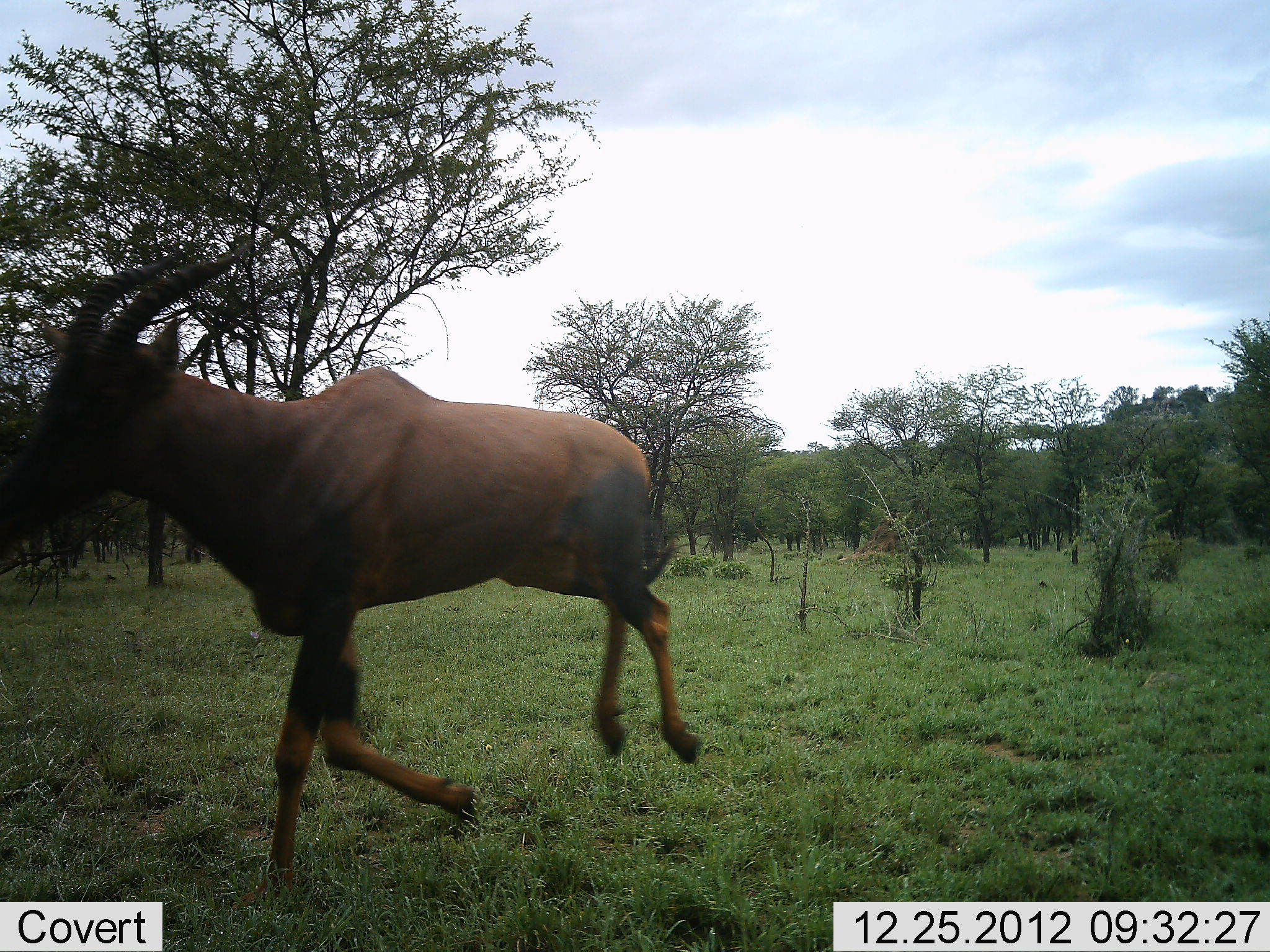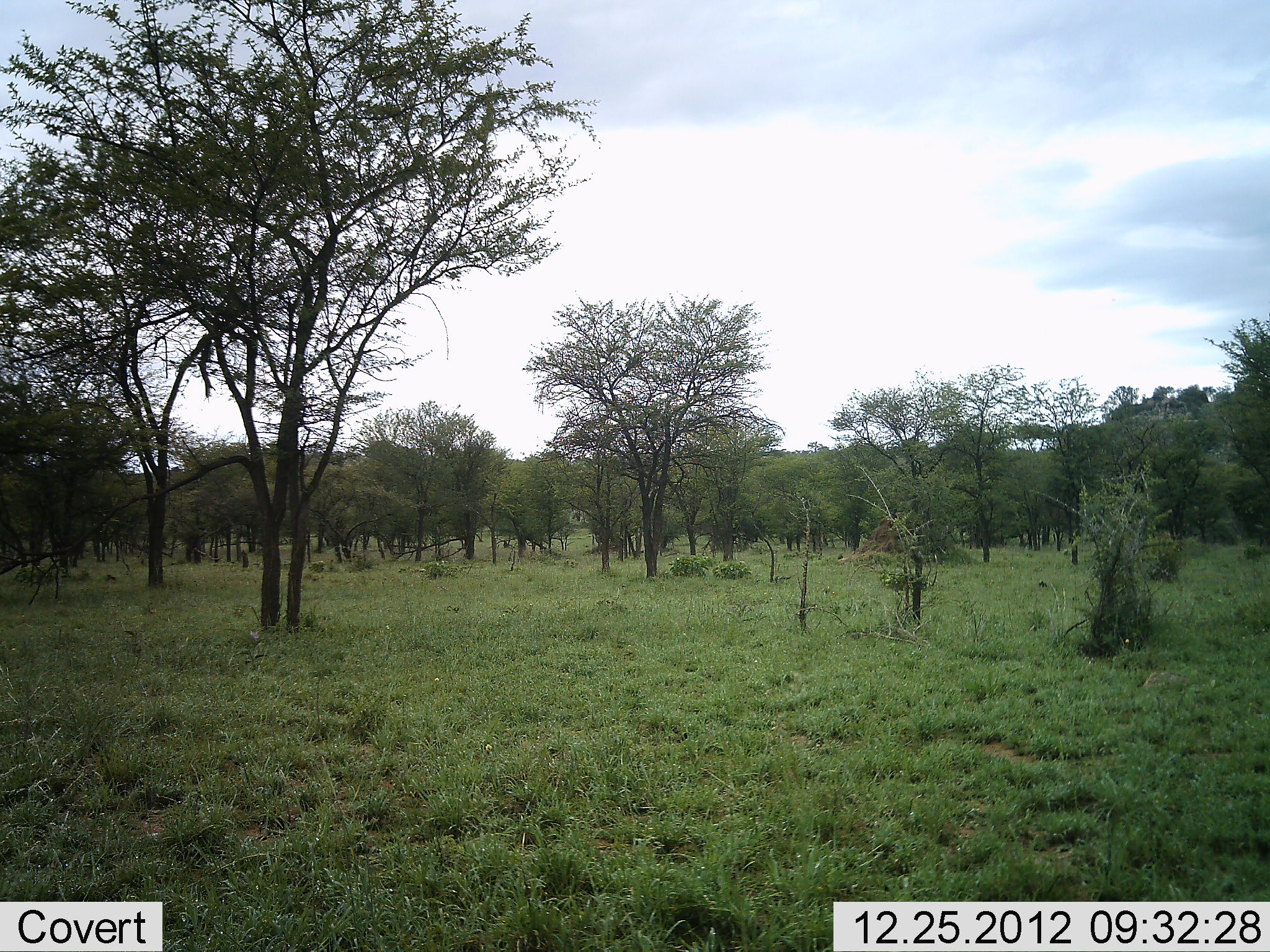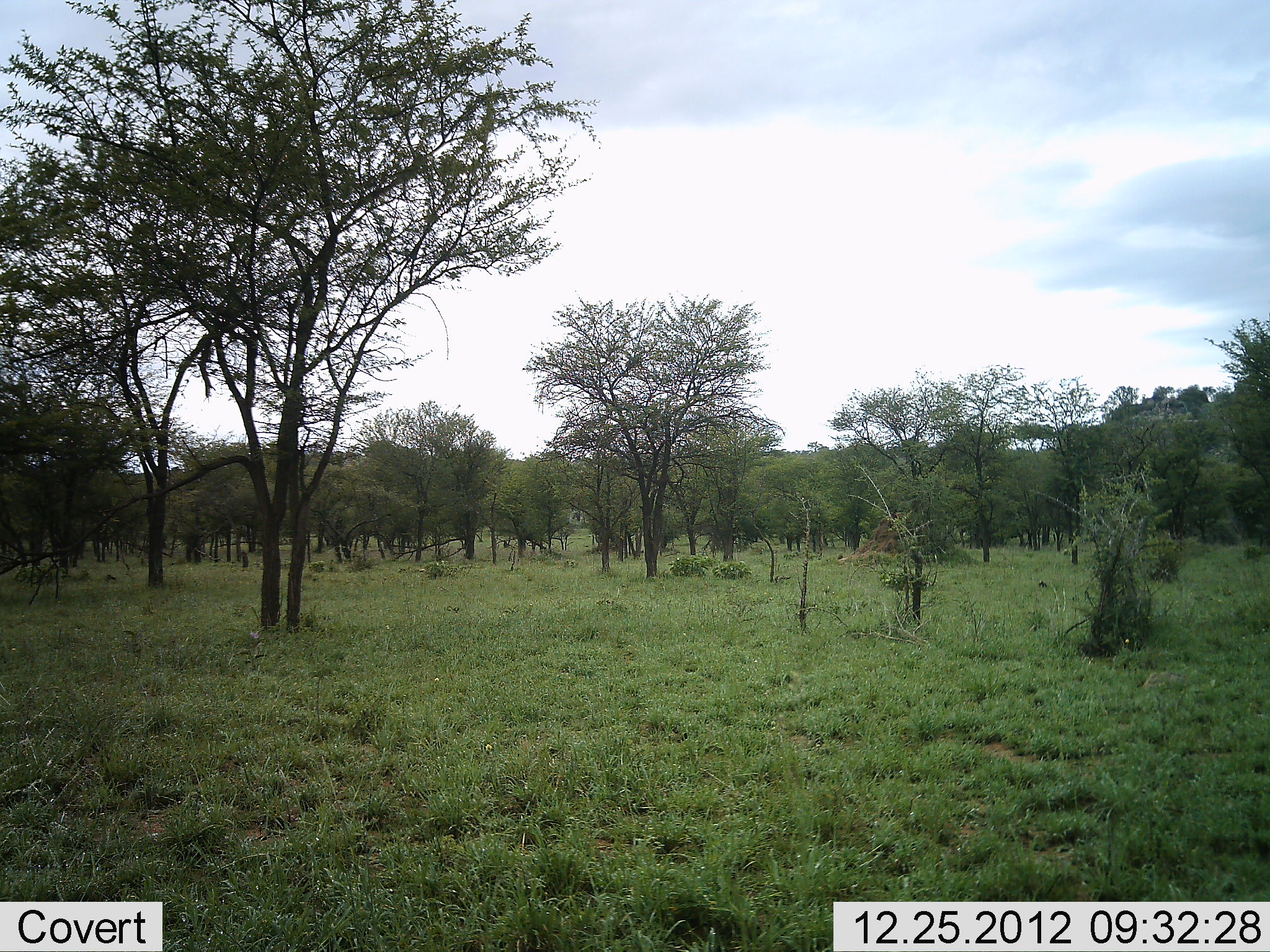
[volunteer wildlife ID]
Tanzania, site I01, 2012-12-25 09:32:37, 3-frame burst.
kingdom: Animalia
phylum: Chordata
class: Mammalia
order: Artiodactyla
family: Bovidae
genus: Damaliscus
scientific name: Damaliscus lunatus jimela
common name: topi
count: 1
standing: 0%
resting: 0%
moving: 100%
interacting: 0%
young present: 0%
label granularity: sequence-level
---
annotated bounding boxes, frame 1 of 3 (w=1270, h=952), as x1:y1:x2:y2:
animal: 2:254:704:877